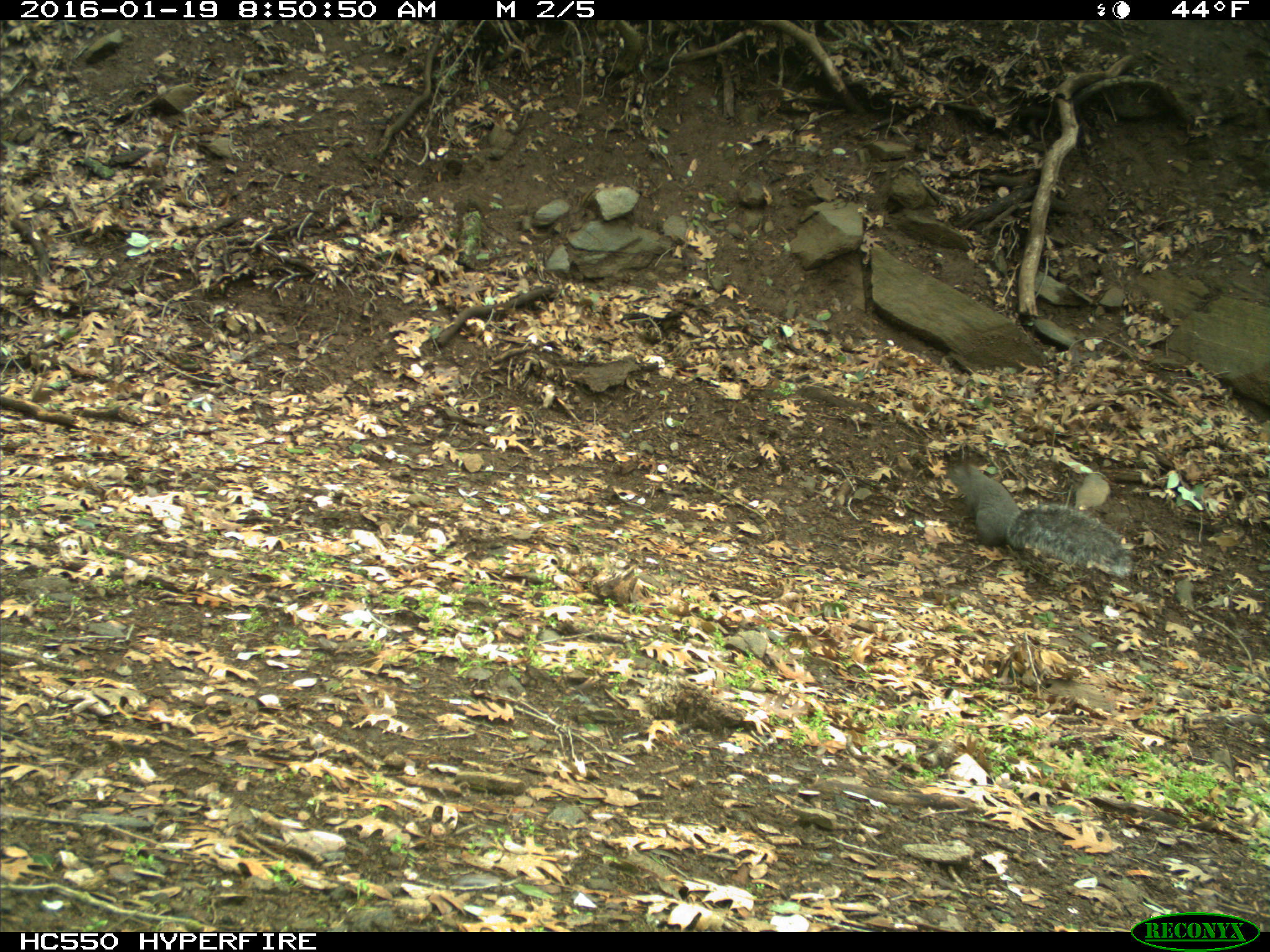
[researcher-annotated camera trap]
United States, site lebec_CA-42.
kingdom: Animalia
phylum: Chordata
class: Mammalia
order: Rodentia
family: Sciuridae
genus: Sciurus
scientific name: Sciurus carolinensis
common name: eastern gray squirrel